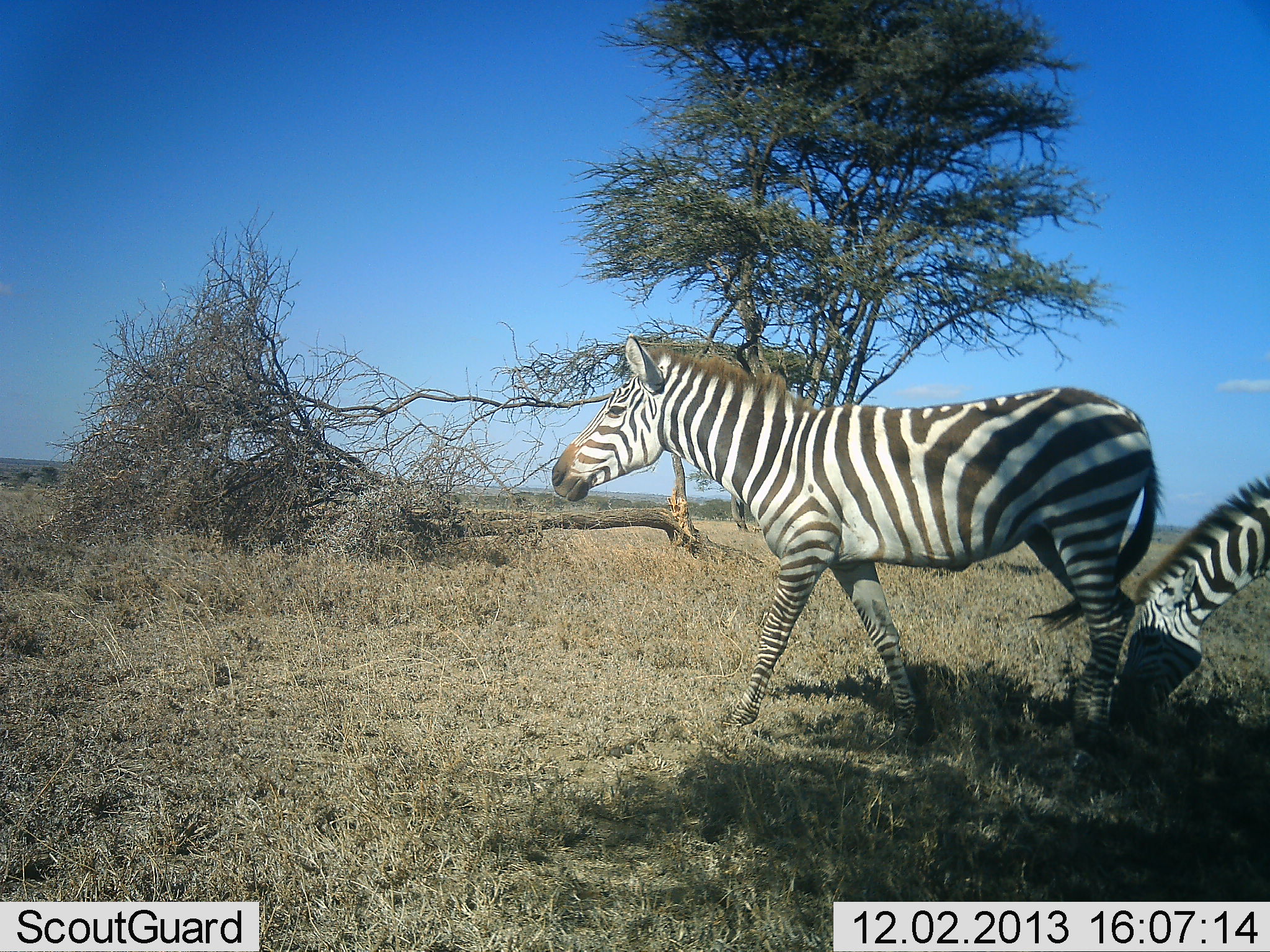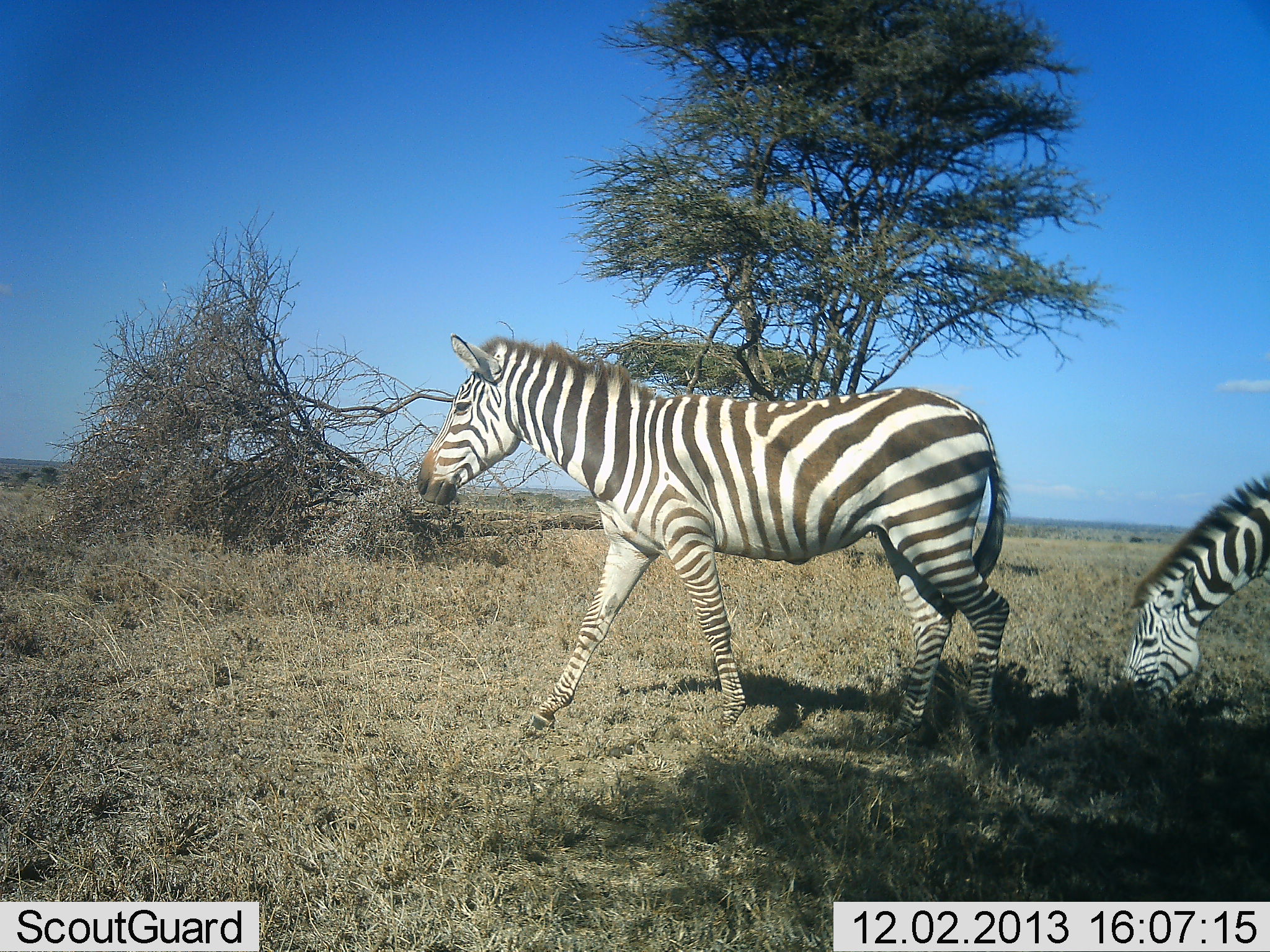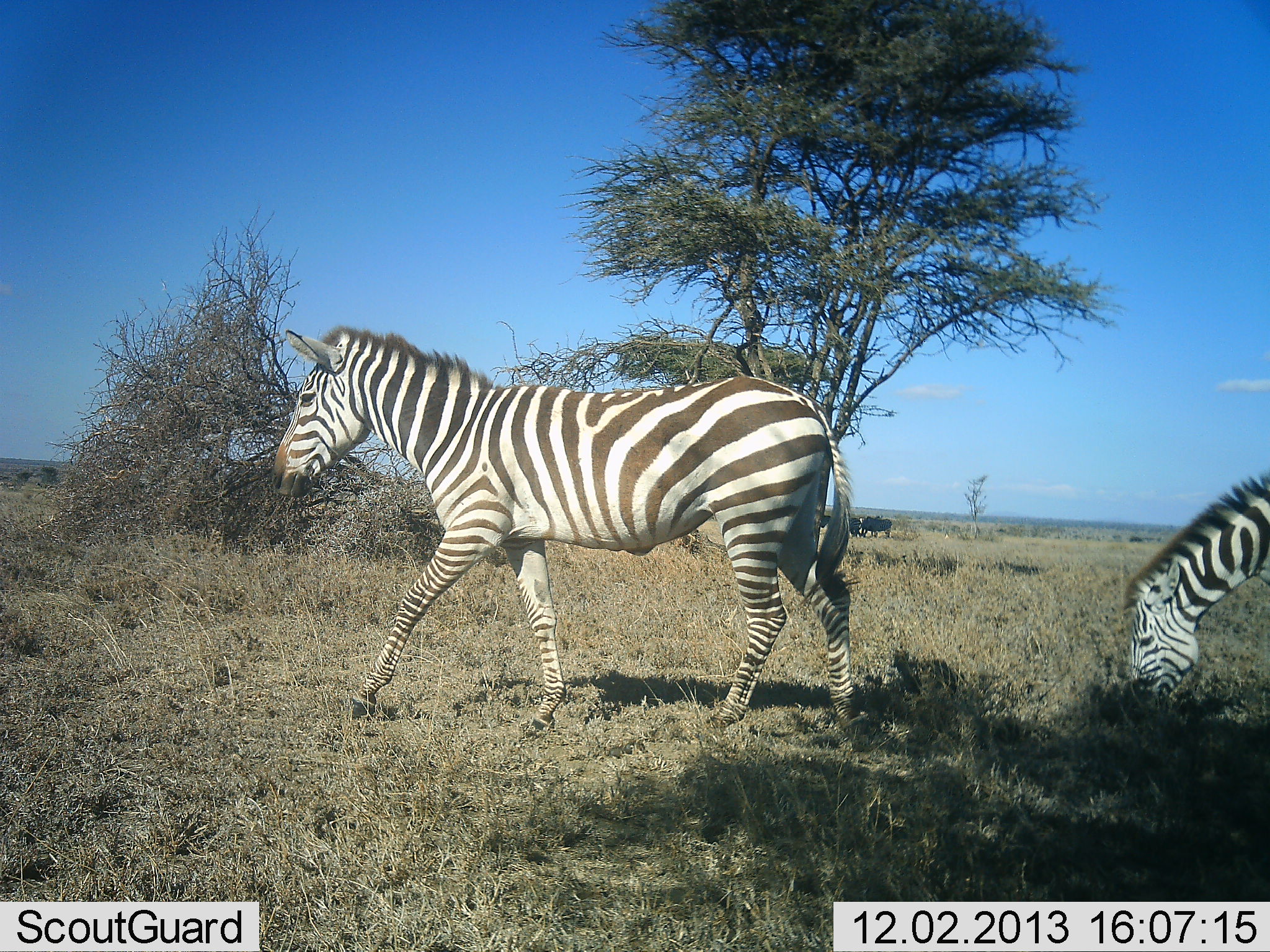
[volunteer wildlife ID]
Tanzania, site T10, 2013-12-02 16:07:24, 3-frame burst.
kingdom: Animalia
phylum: Chordata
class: Mammalia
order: Perissodactyla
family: Equidae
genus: Equus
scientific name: Equus quagga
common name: plains zebra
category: zebra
Zebra (plains zebra) (Equus quagga), count 2. Behavior (volunteer vote fractions): standing 10%, resting 0%, moving 90%, interacting 0%. Young present (vote fraction): 0%. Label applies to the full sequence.